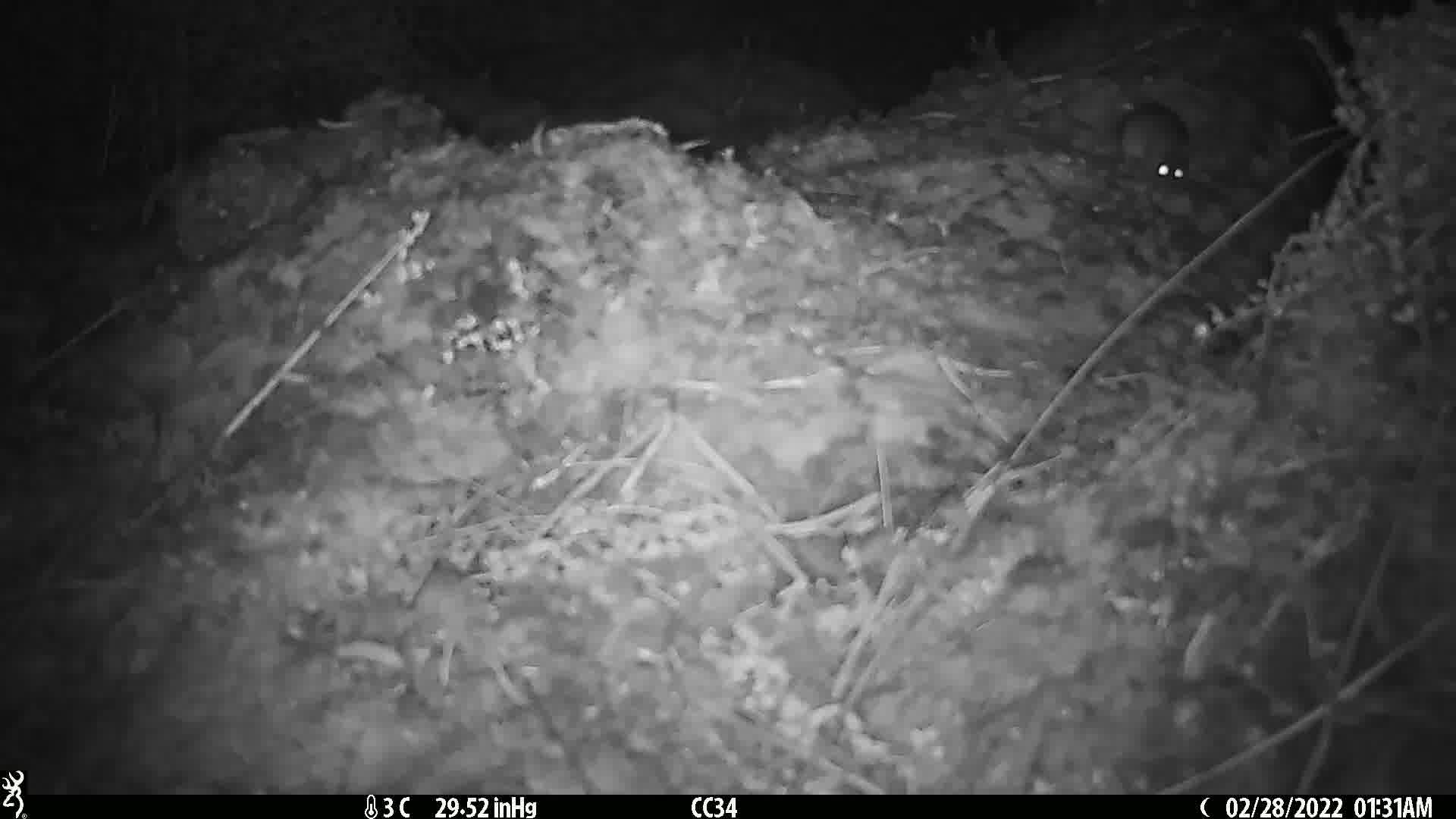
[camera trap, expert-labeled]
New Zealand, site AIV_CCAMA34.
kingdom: Animalia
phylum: Chordata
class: Mammalia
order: Rodentia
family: Muridae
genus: Mus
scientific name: Mus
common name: mouse